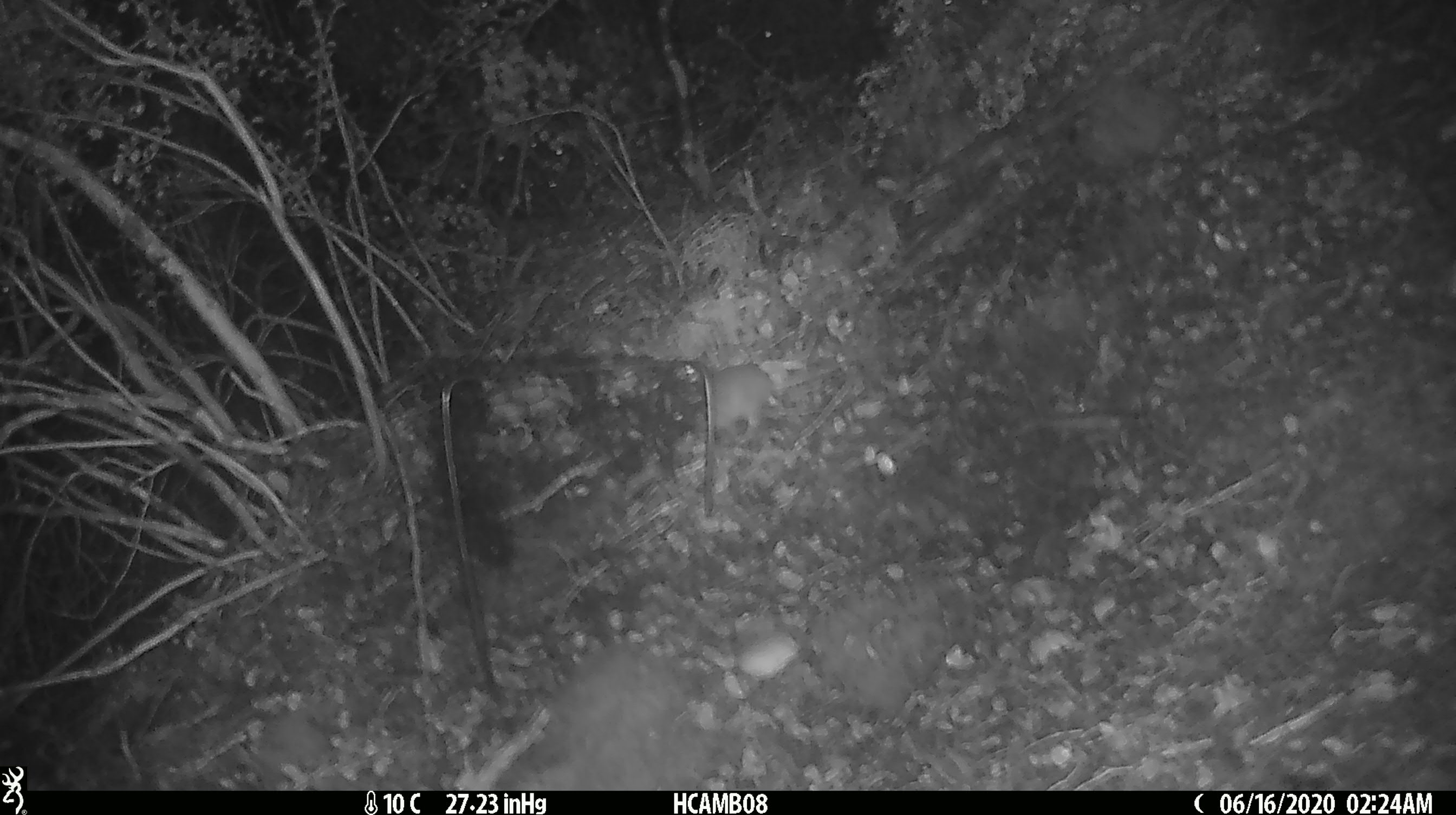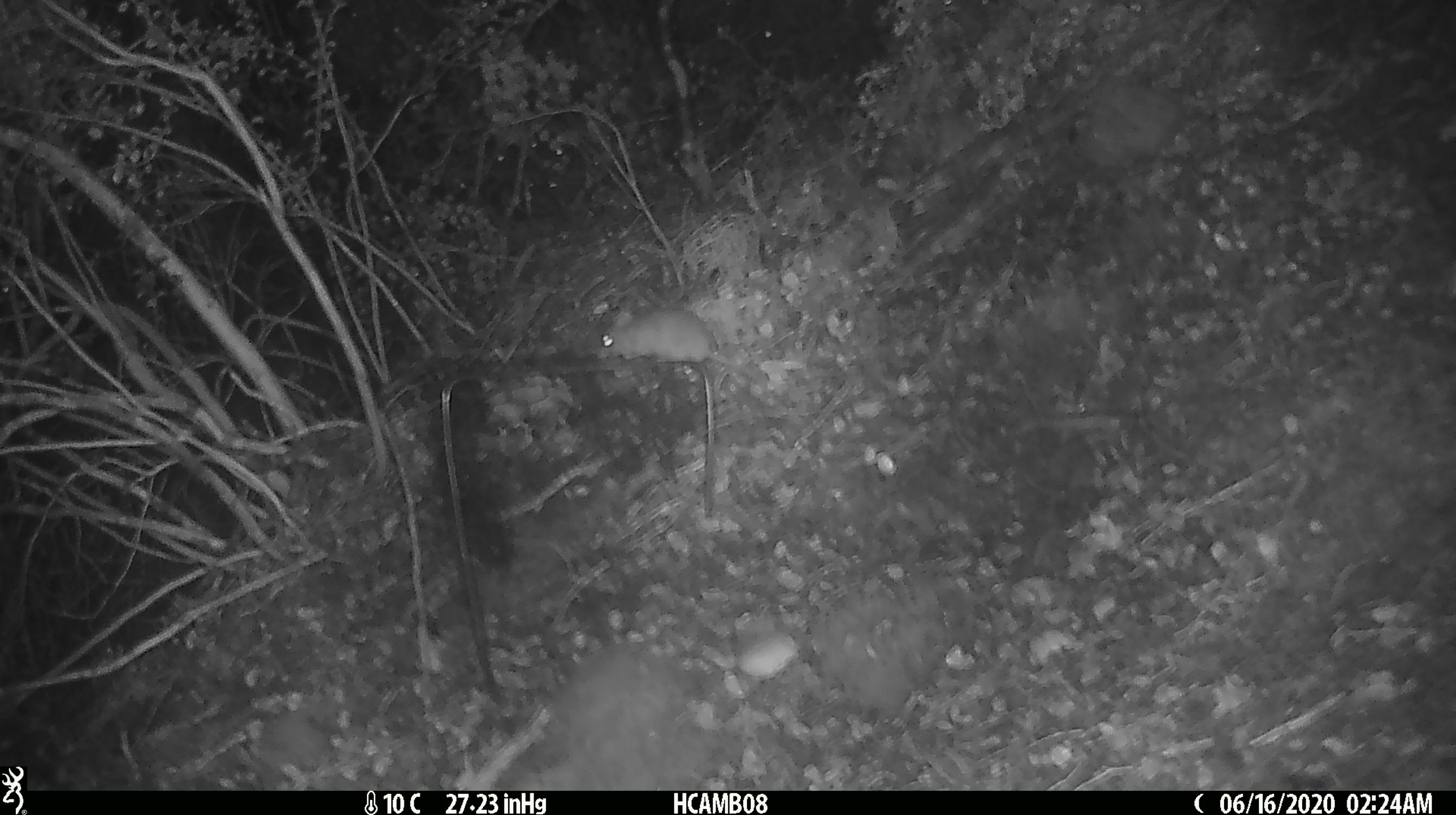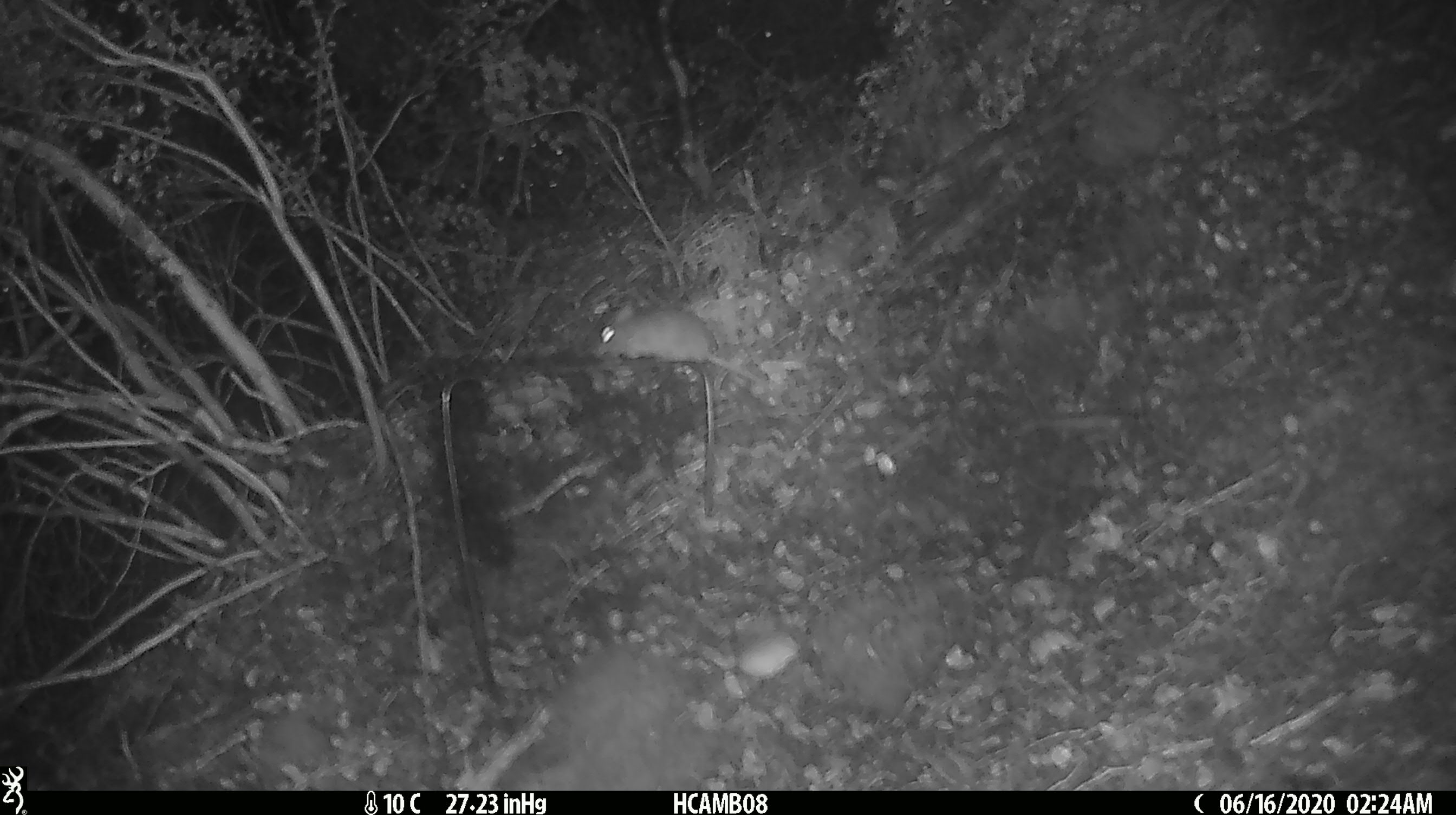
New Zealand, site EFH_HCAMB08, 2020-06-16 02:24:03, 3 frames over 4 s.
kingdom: Animalia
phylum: Chordata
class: Mammalia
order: Rodentia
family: Muridae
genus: Mus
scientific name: Mus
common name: mouse